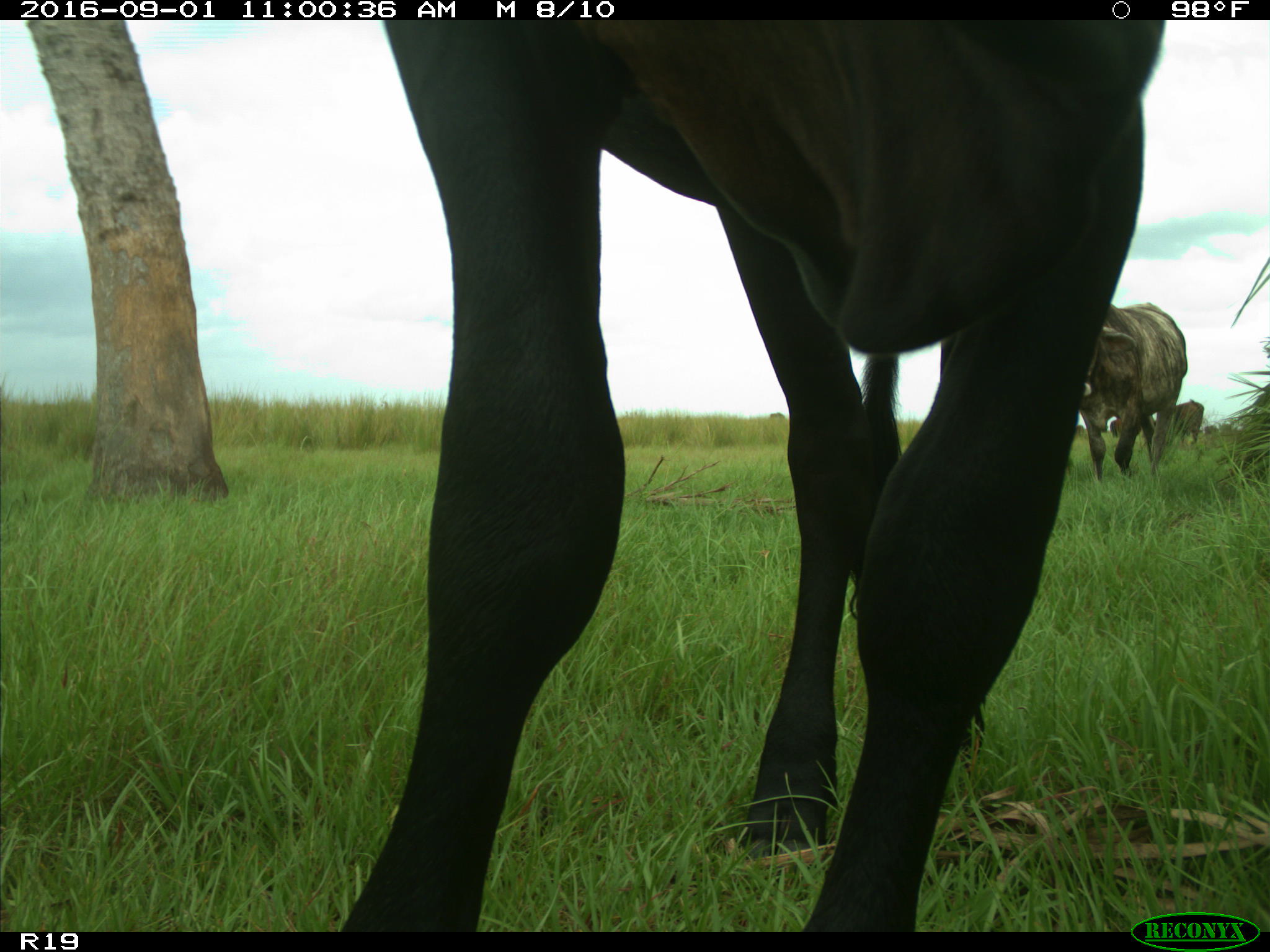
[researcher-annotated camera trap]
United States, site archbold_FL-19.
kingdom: Animalia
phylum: Chordata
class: Mammalia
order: Artiodactyla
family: Bovidae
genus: Bos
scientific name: Bos taurus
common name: domestic cow